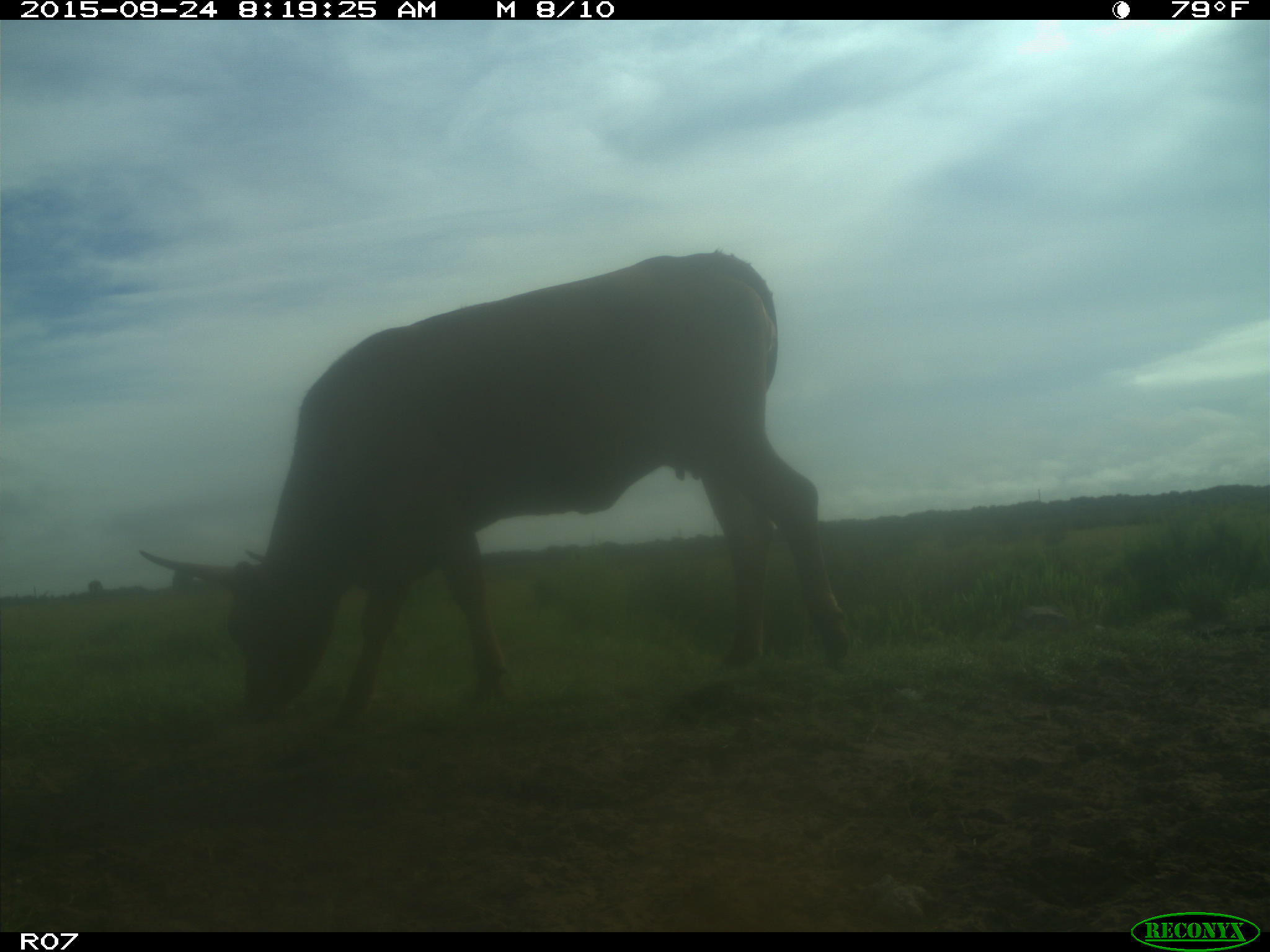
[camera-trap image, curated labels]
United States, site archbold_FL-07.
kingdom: Animalia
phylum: Chordata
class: Mammalia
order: Artiodactyla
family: Bovidae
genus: Bos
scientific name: Bos taurus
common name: domestic cow